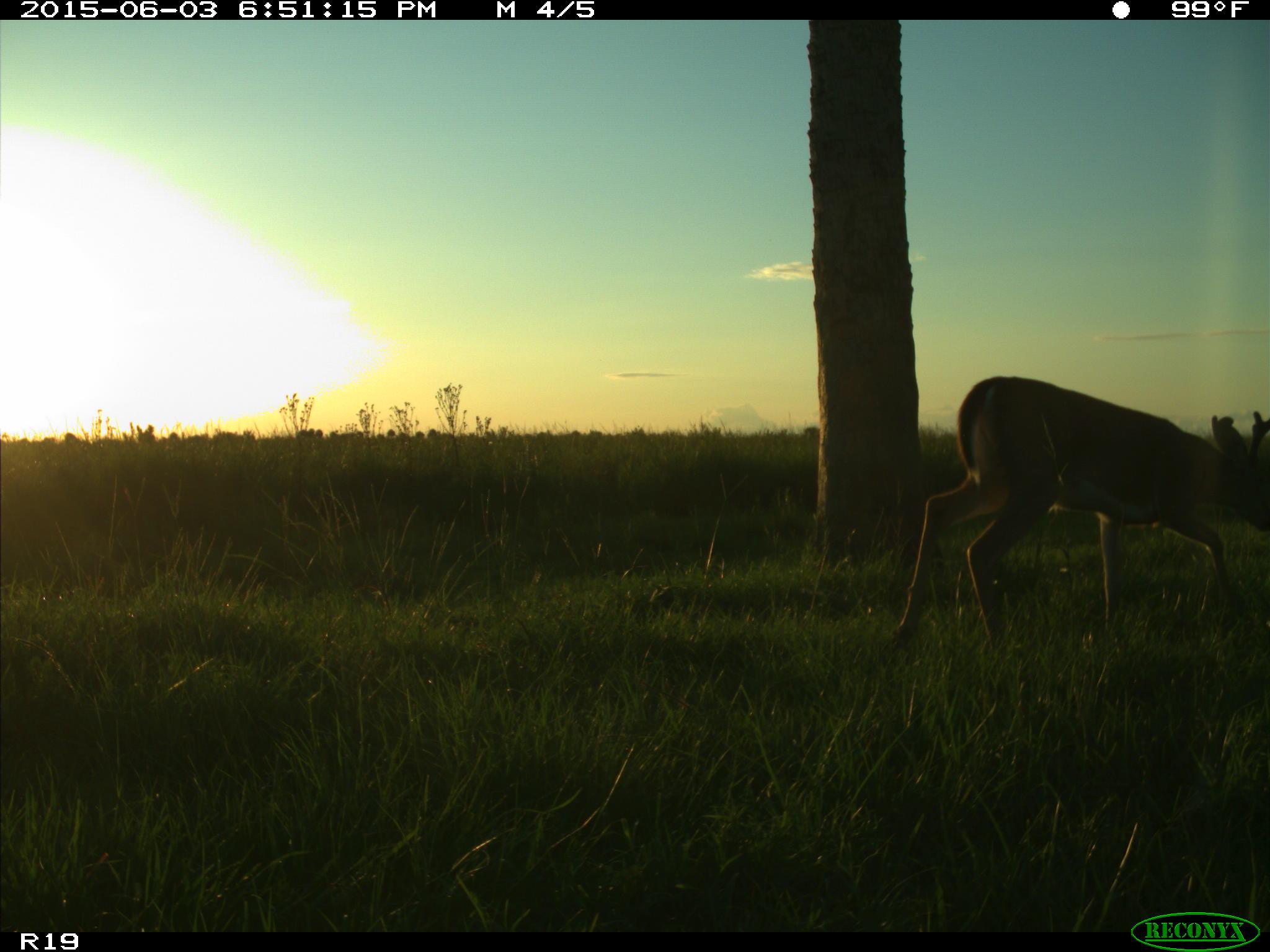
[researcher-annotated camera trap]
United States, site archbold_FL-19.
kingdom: Animalia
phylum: Chordata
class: Mammalia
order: Artiodactyla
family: Cervidae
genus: Odocoileus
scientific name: Odocoileus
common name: deer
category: unidentified deer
Unidentified deer (deer) (Odocoileus).